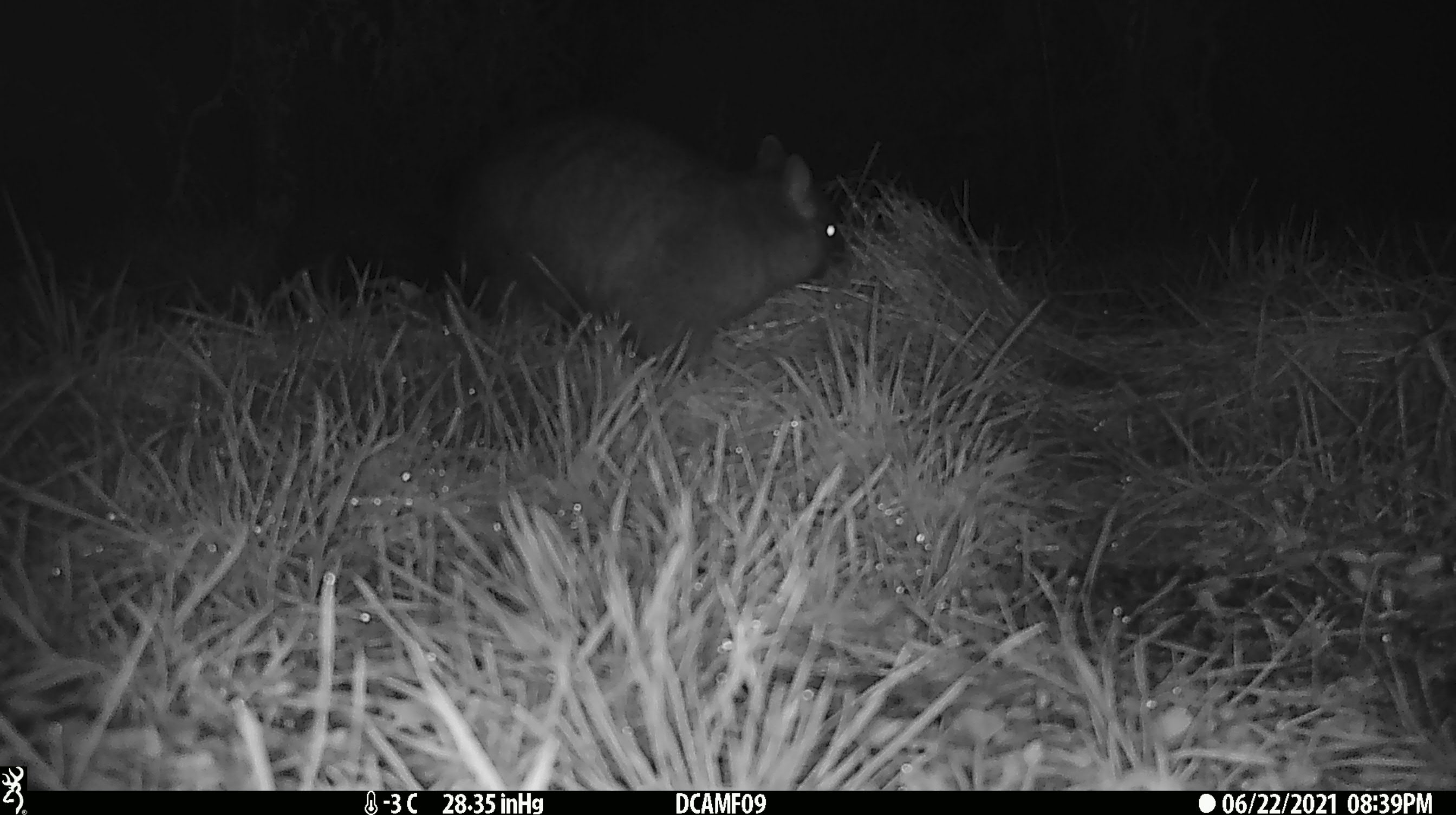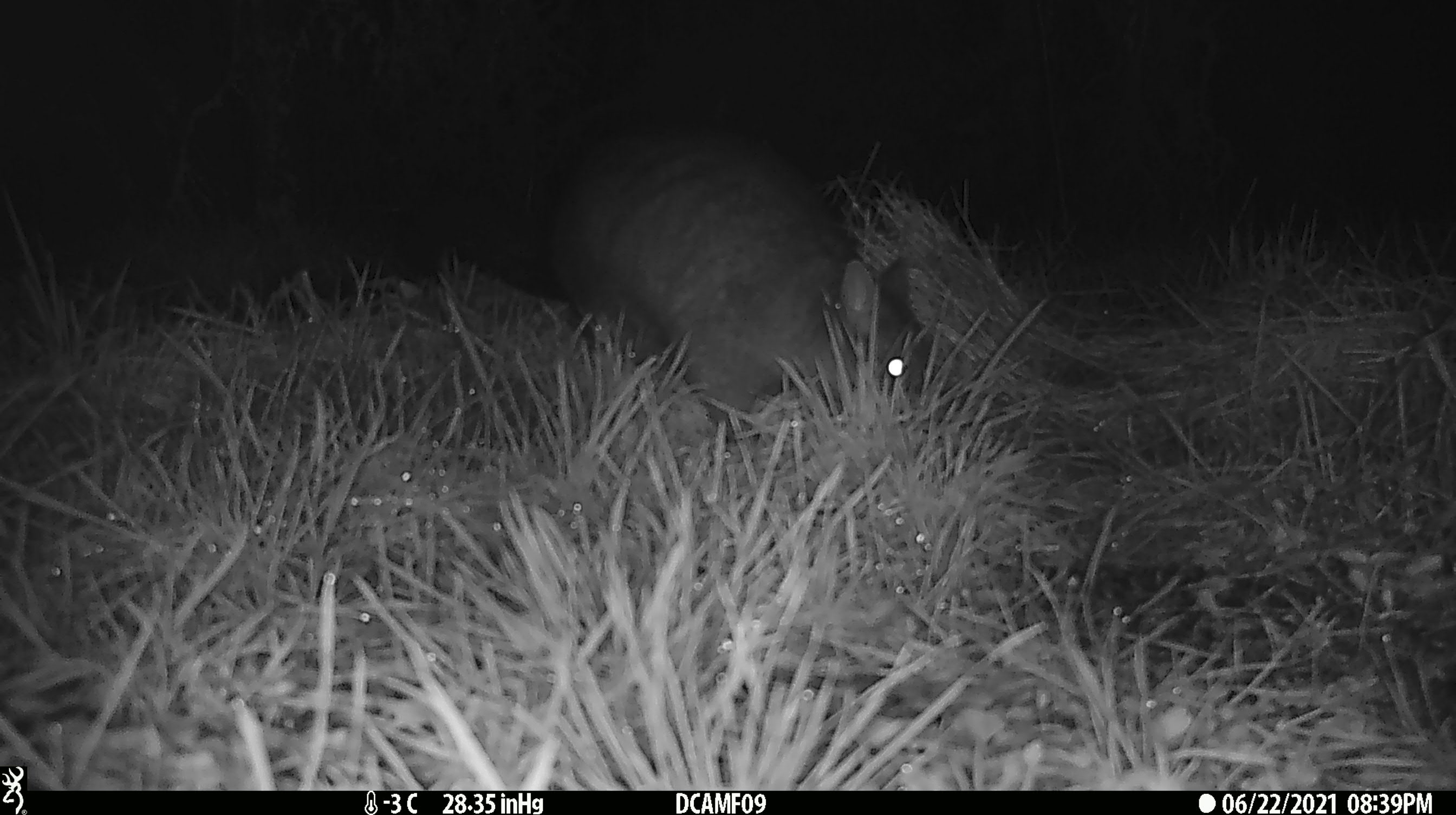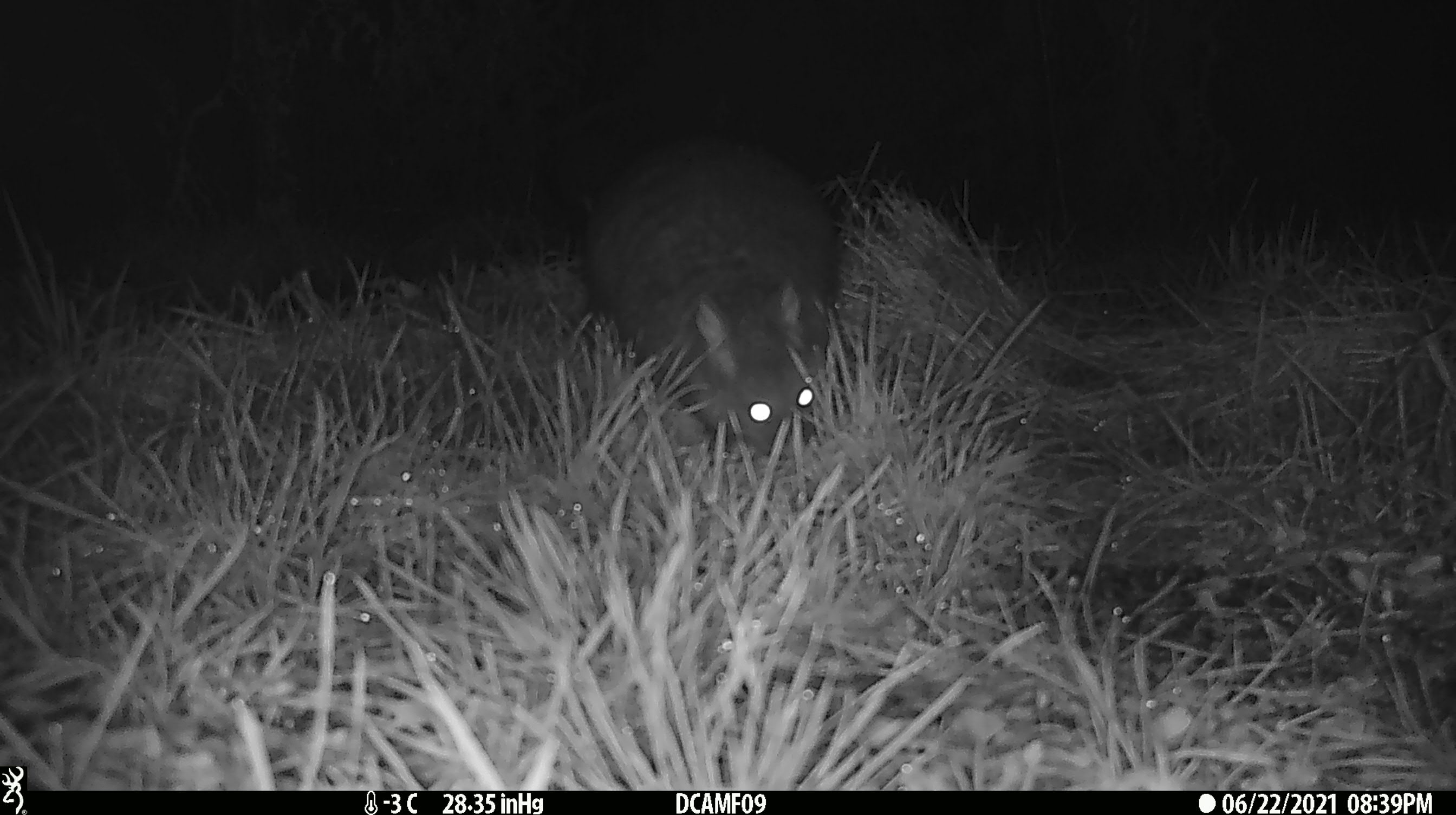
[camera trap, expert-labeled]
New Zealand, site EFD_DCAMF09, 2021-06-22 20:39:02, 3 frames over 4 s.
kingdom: Animalia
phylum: Chordata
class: Mammalia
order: Diprotodontia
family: Phalangeridae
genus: Trichosurus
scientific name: Trichosurus vulpecula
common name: common brushtail possum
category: possum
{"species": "possum (common brushtail possum) (Trichosurus vulpecula)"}